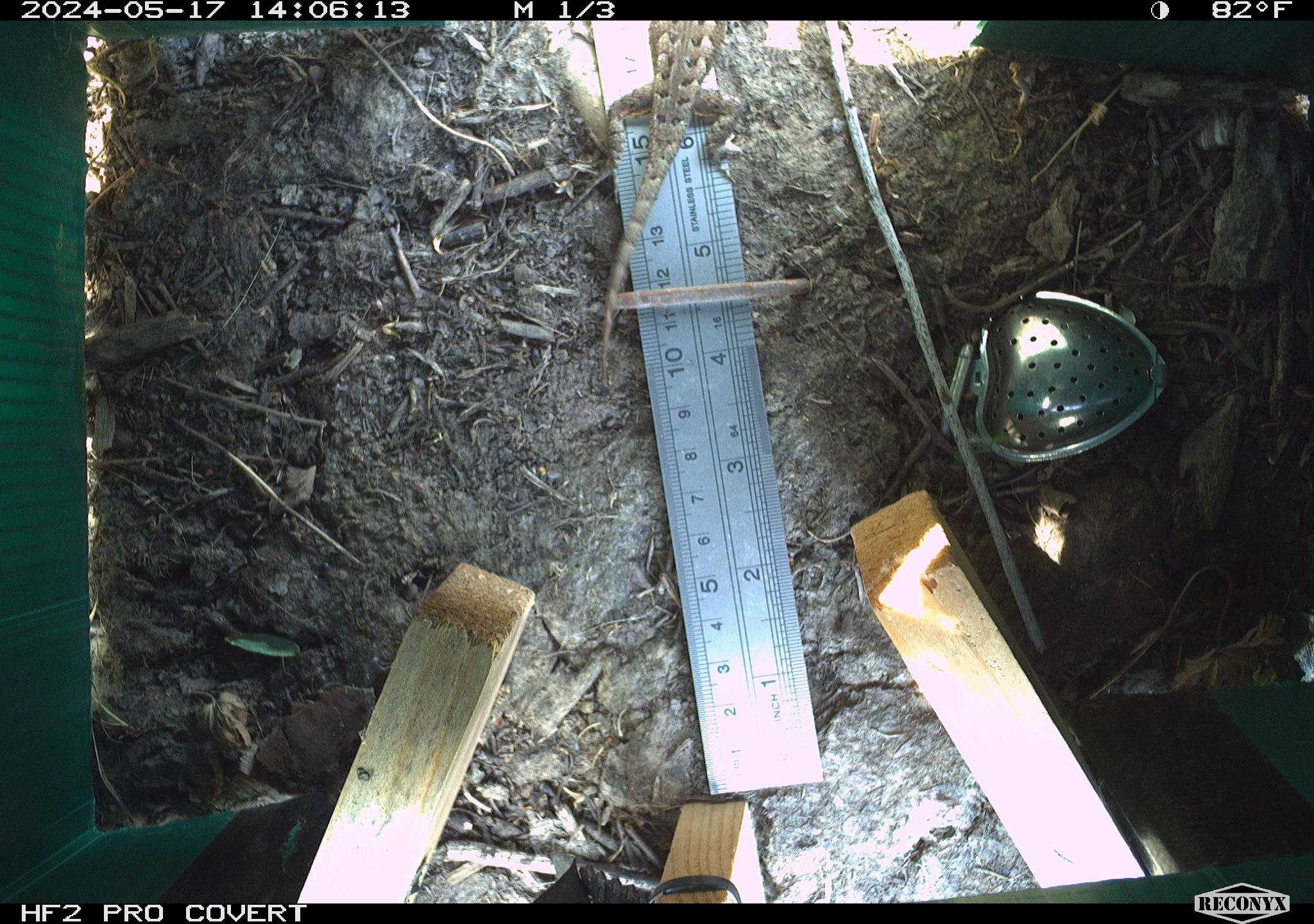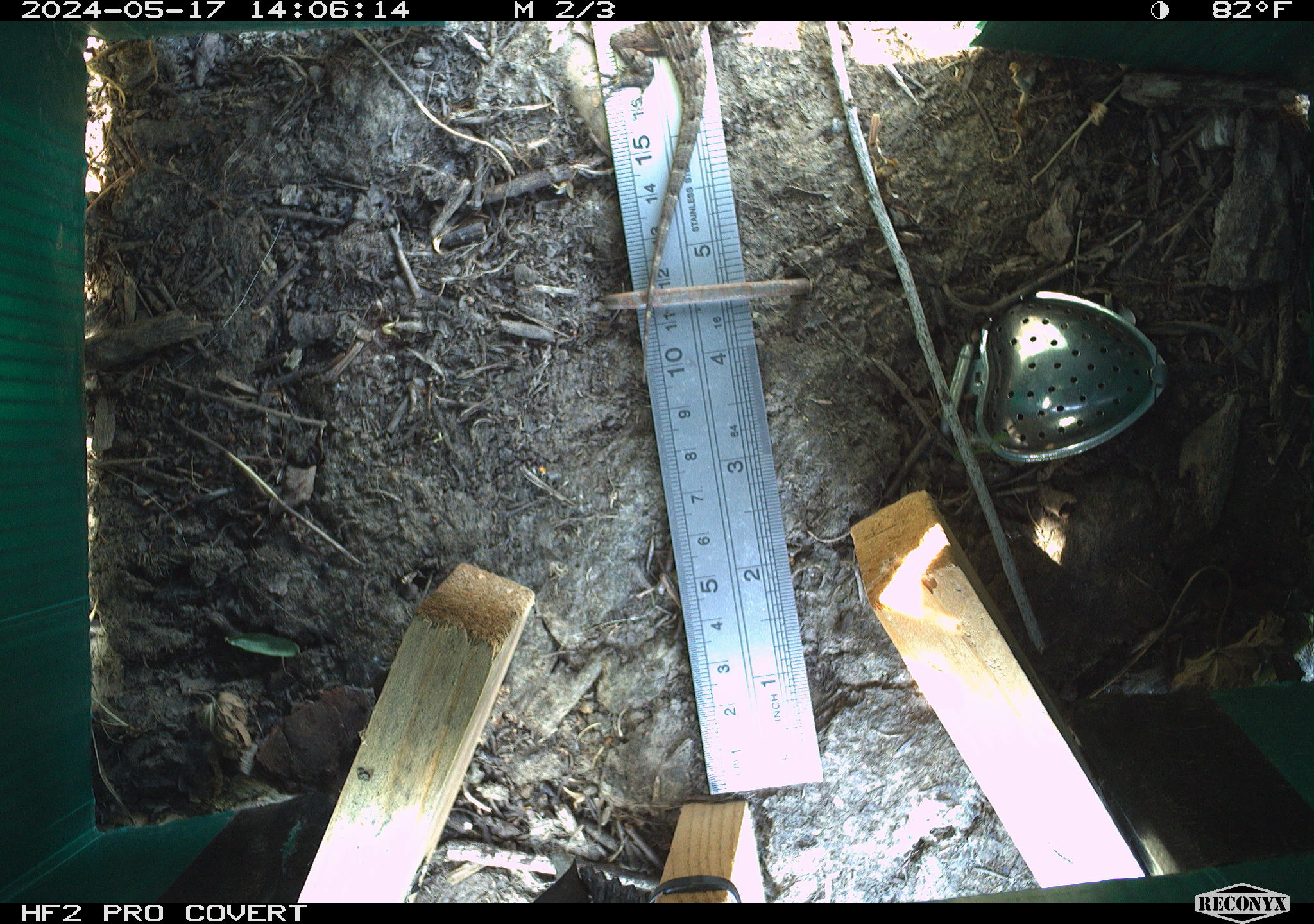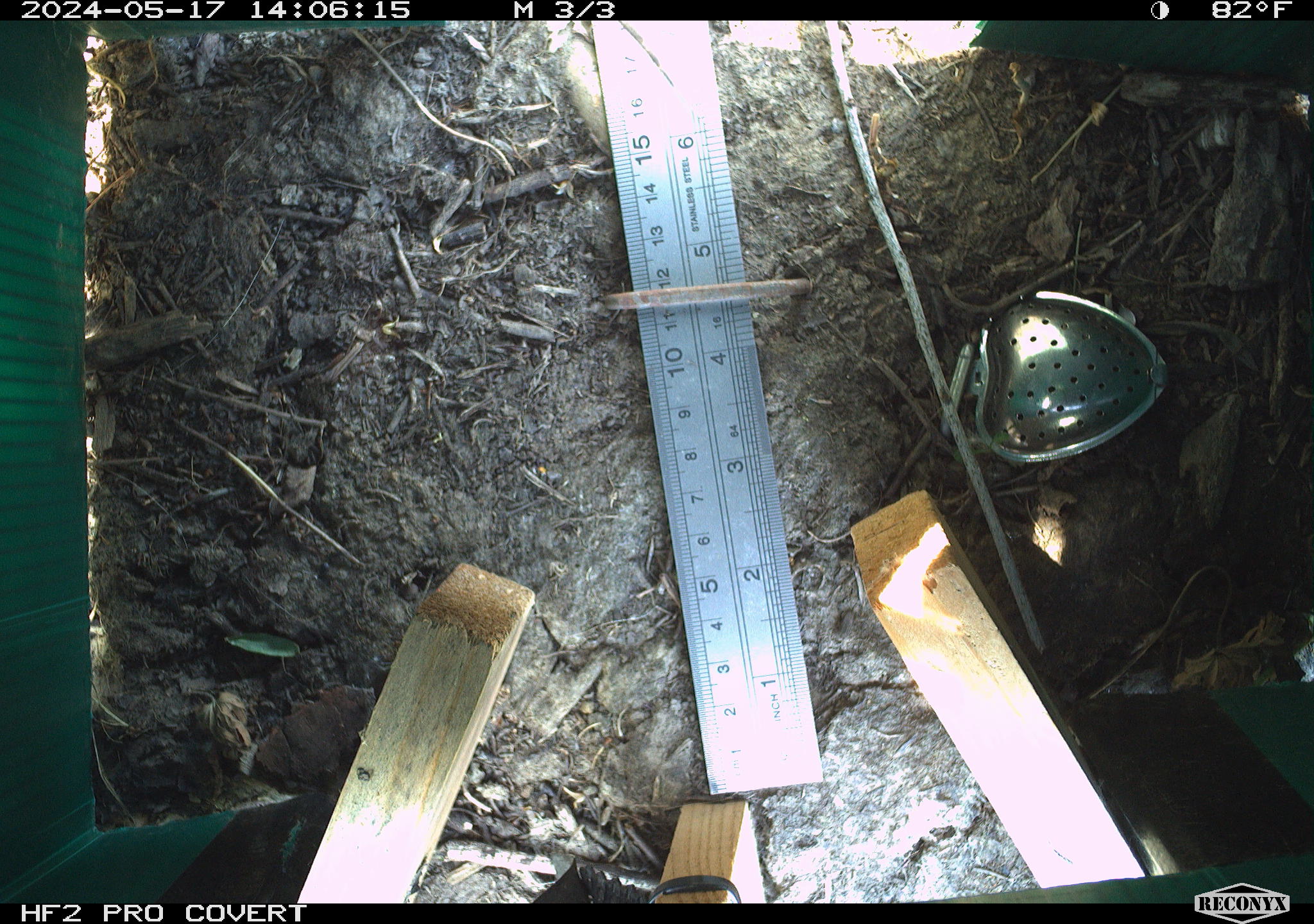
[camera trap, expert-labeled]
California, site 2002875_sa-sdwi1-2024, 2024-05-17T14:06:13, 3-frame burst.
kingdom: Animalia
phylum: Chordata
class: Reptilia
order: Squamata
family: Phrynosomatidae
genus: Sceloporus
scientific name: Sceloporus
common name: spiny lizards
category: sceloporus species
Sceloporus species (spiny lizards) (Sceloporus).